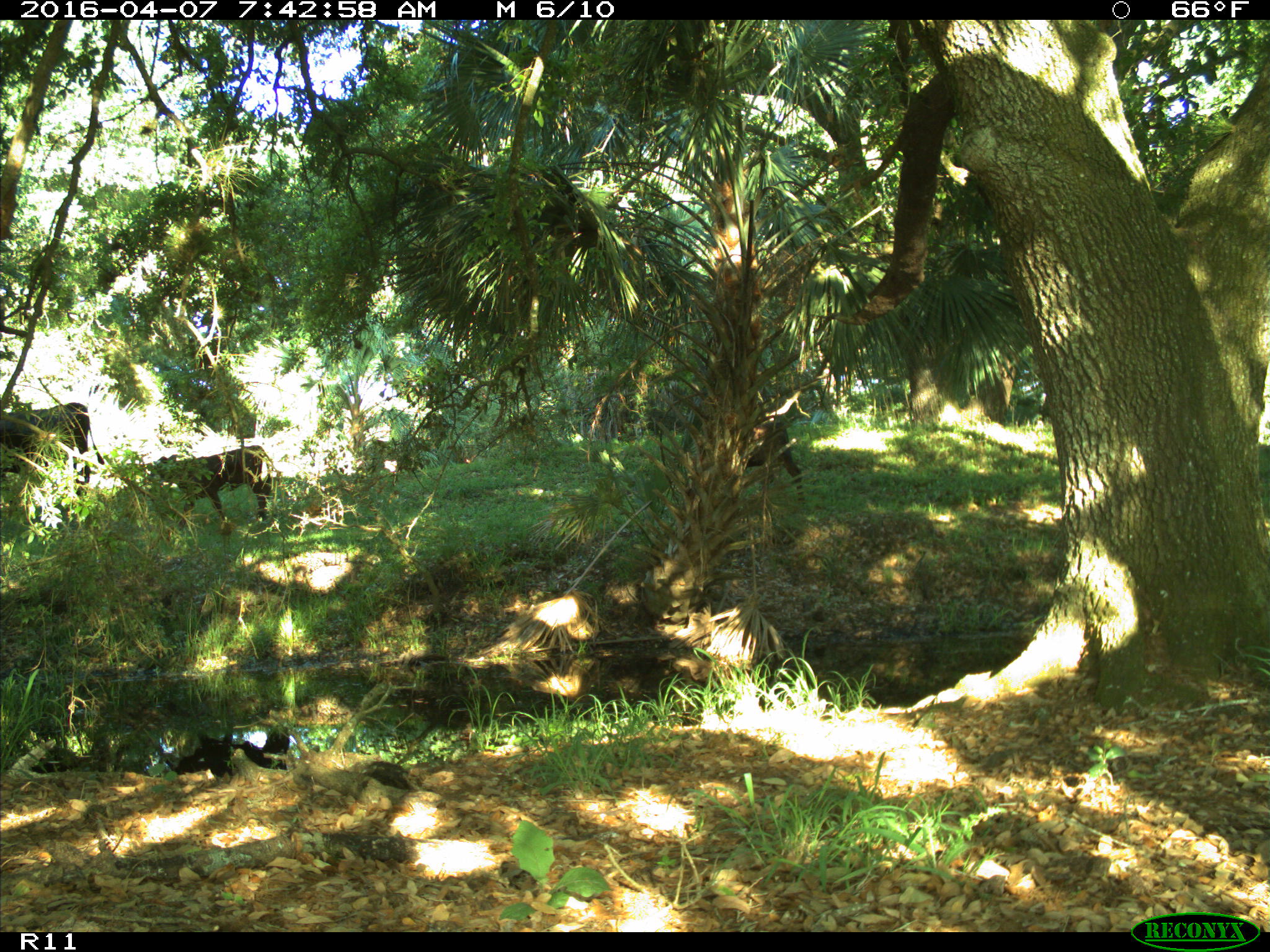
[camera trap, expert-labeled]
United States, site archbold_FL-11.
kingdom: Animalia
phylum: Chordata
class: Mammalia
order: Artiodactyla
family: Bovidae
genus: Bos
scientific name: Bos taurus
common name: domestic cow